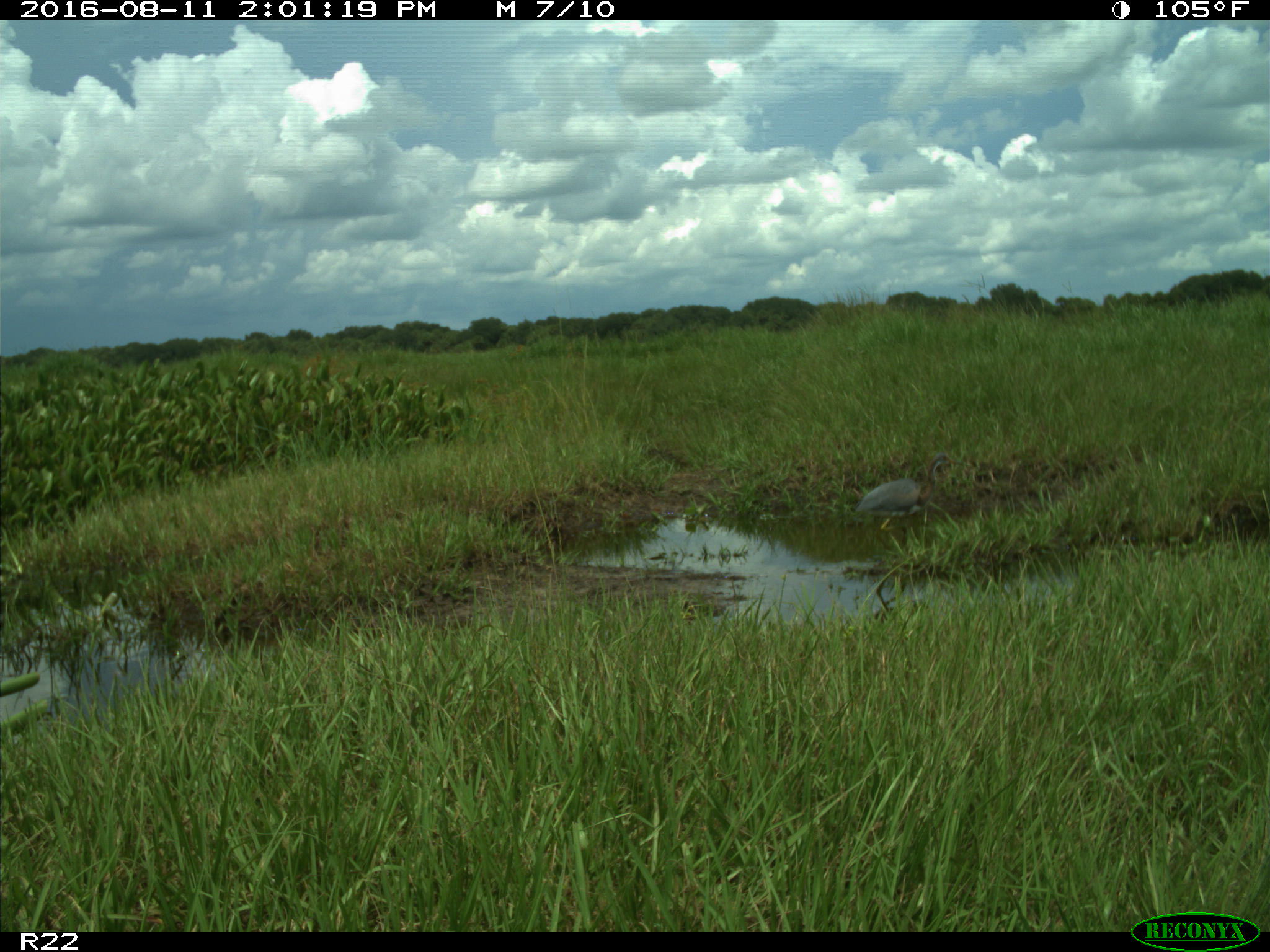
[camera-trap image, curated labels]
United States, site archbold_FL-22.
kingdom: Animalia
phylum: Chordata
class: Aves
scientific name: Aves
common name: birds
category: unidentified bird